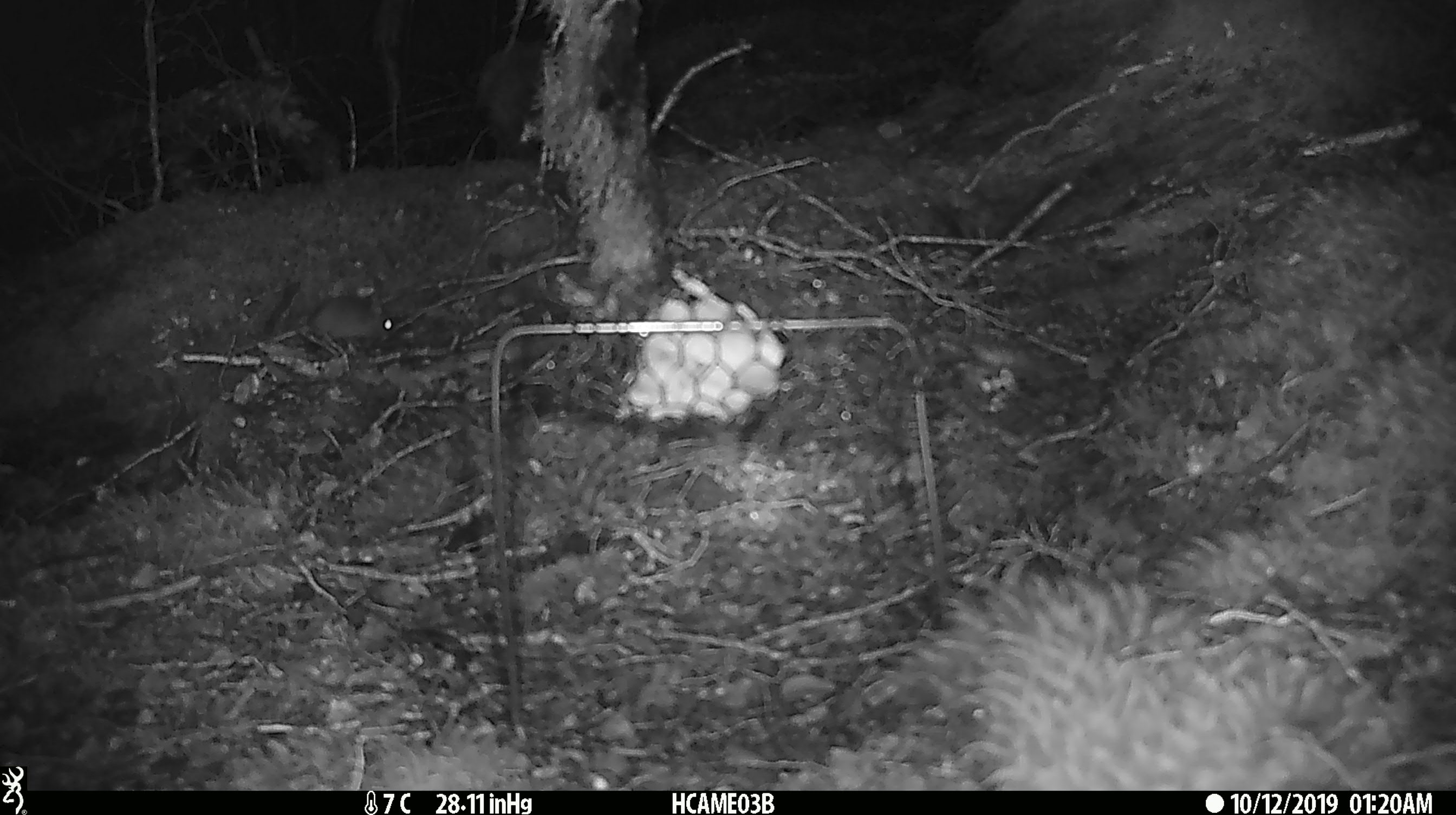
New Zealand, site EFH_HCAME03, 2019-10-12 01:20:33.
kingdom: Animalia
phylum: Chordata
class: Mammalia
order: Rodentia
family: Muridae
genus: Mus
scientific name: Mus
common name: mouse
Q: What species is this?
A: Mouse (Mus).